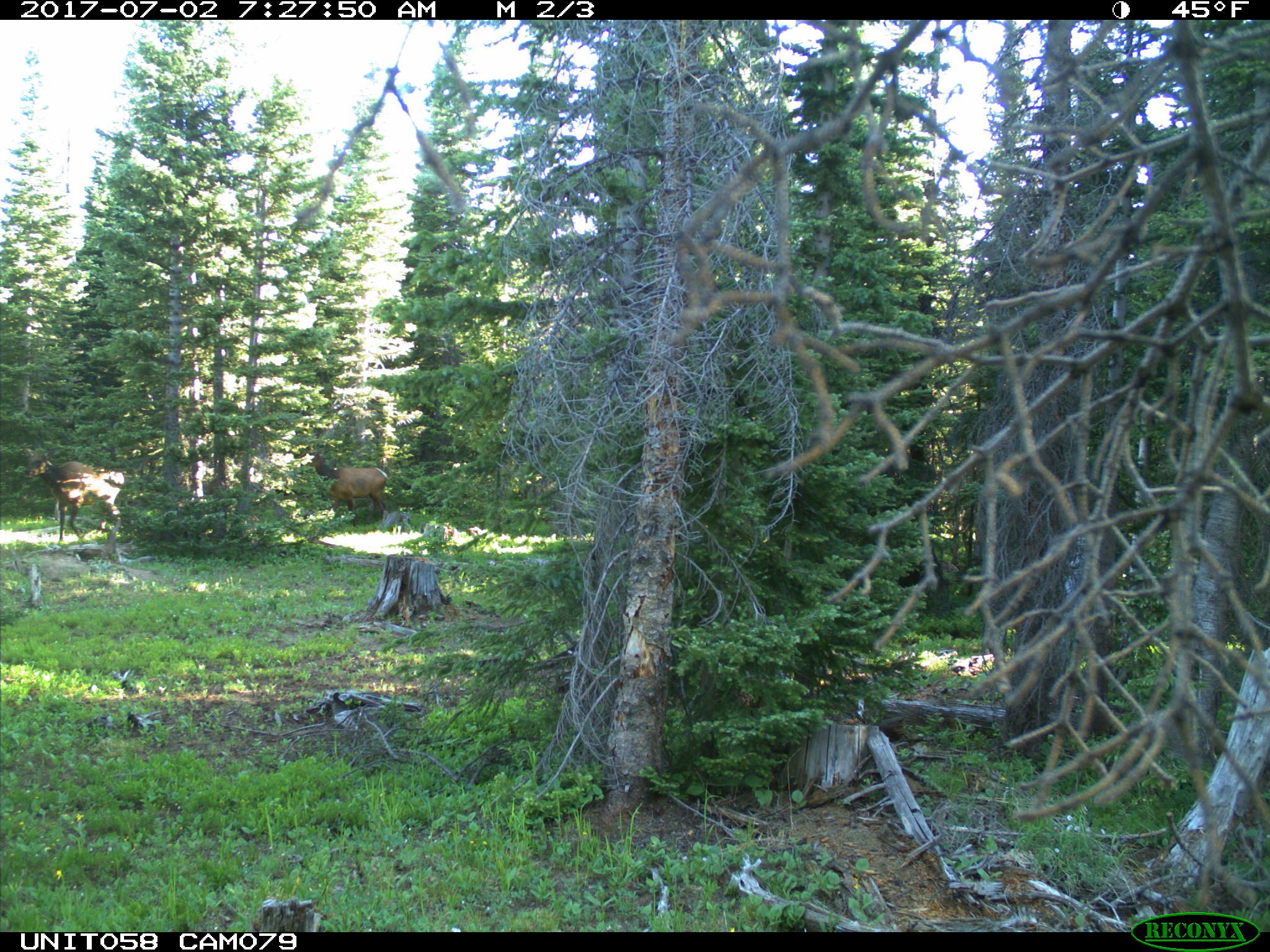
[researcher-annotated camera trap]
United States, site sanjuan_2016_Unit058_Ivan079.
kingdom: Animalia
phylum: Chordata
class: Mammalia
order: Artiodactyla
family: Cervidae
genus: Cervus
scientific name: Cervus elaphus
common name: red deer